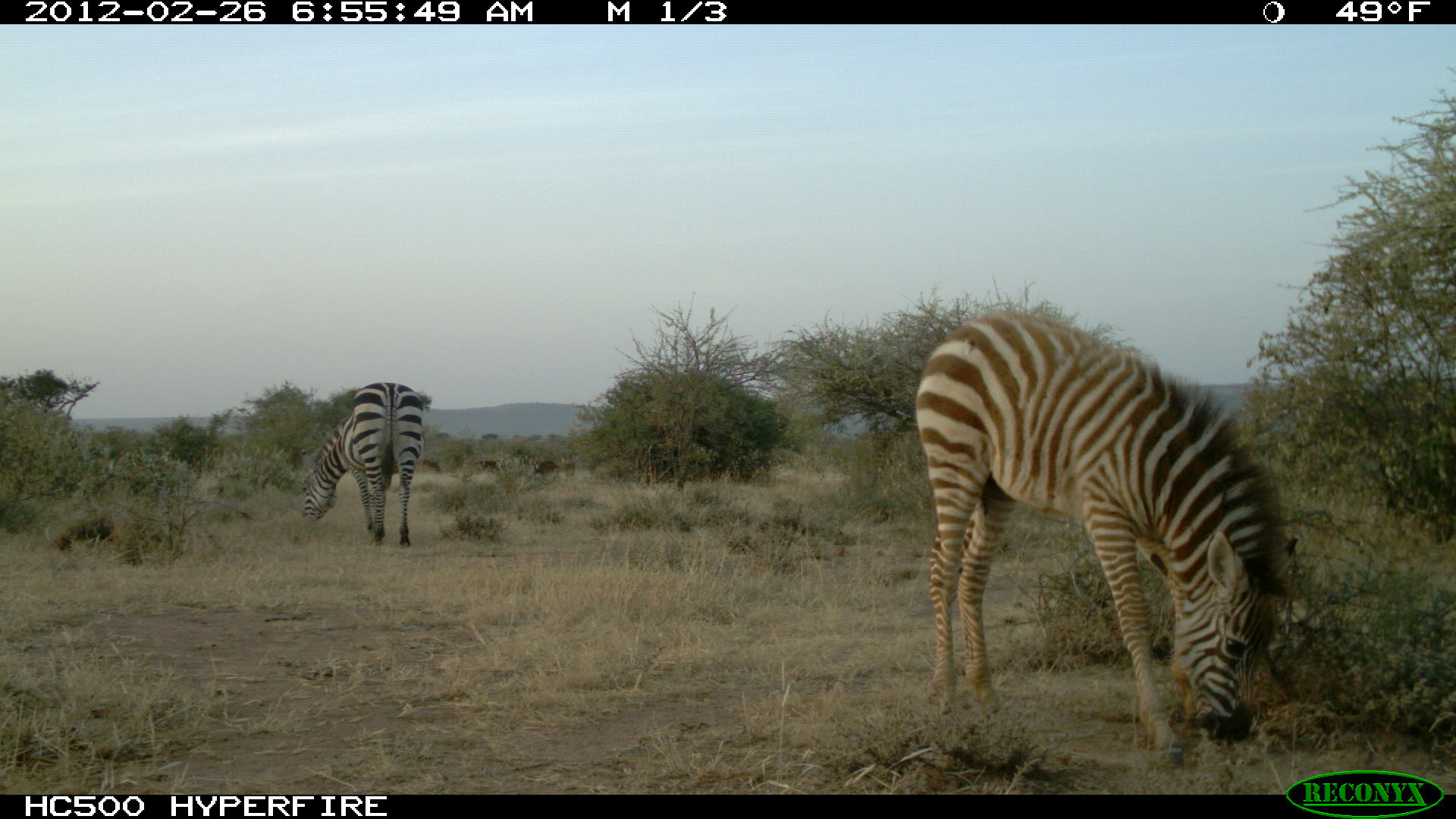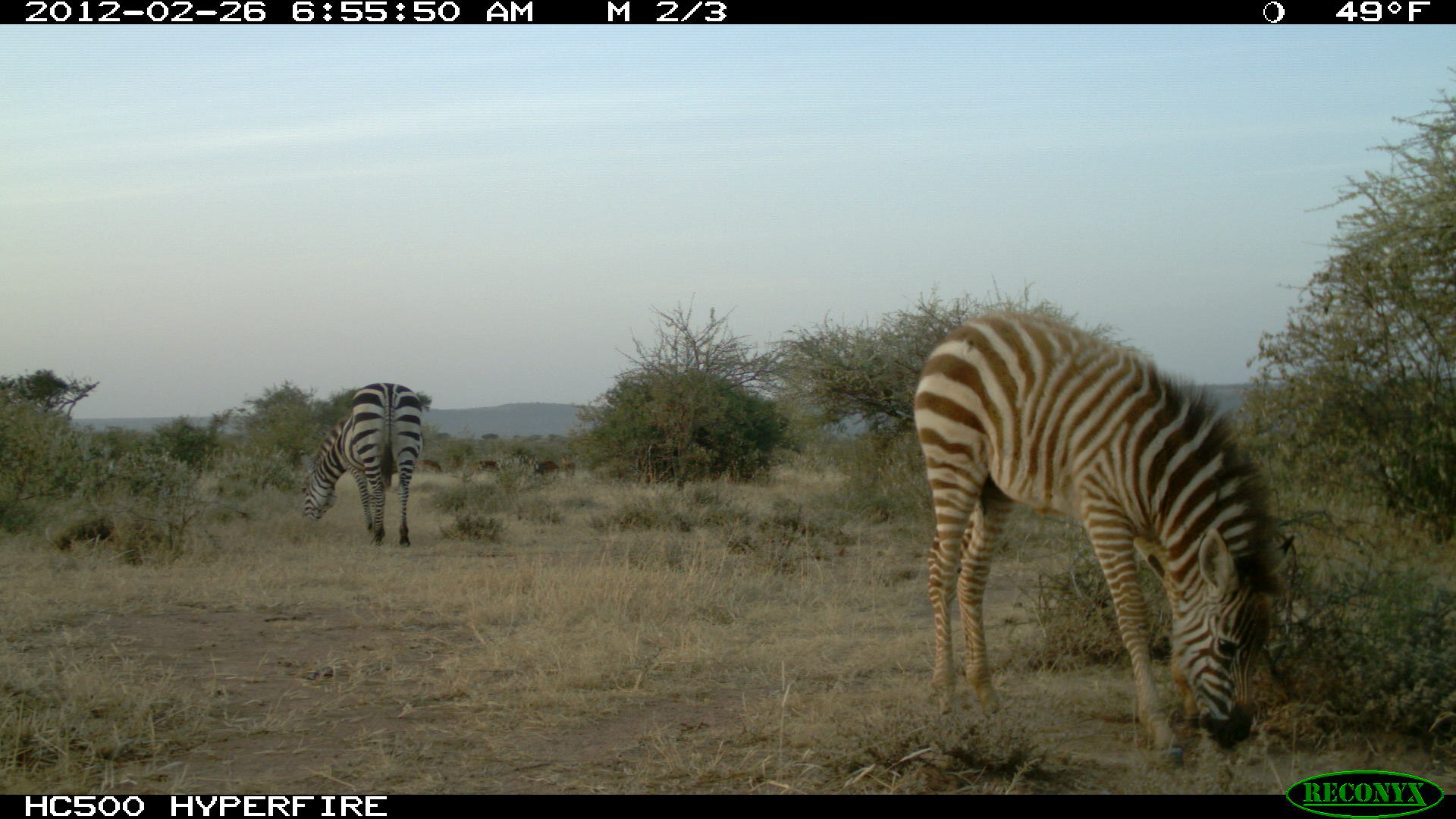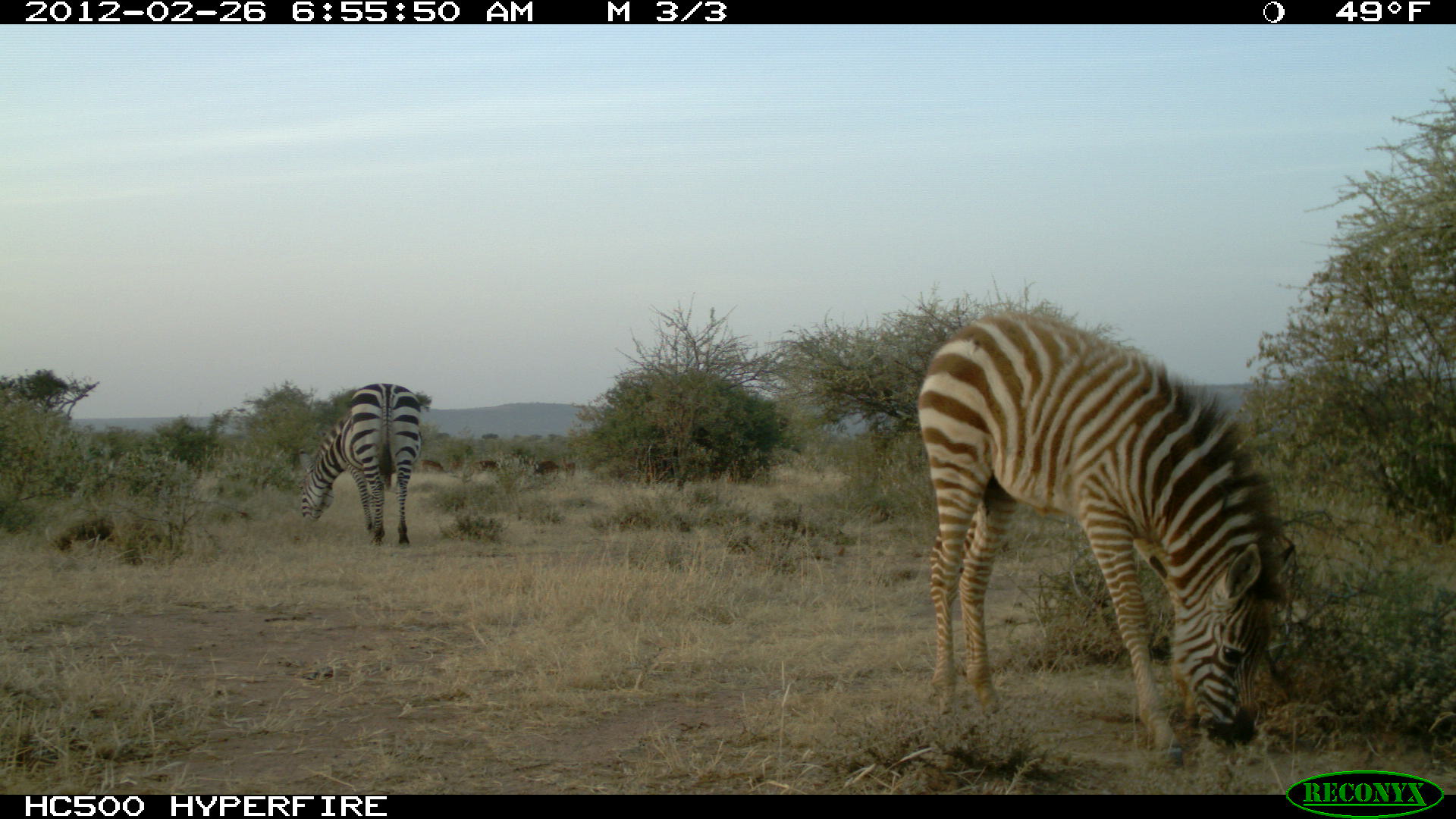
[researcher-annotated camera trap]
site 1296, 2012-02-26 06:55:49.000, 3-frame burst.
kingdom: Animalia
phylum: Chordata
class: Mammalia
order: Perissodactyla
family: Equidae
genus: Equus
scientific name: Equus quagga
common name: plains zebra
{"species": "Equus quagga (plains zebra)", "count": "2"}